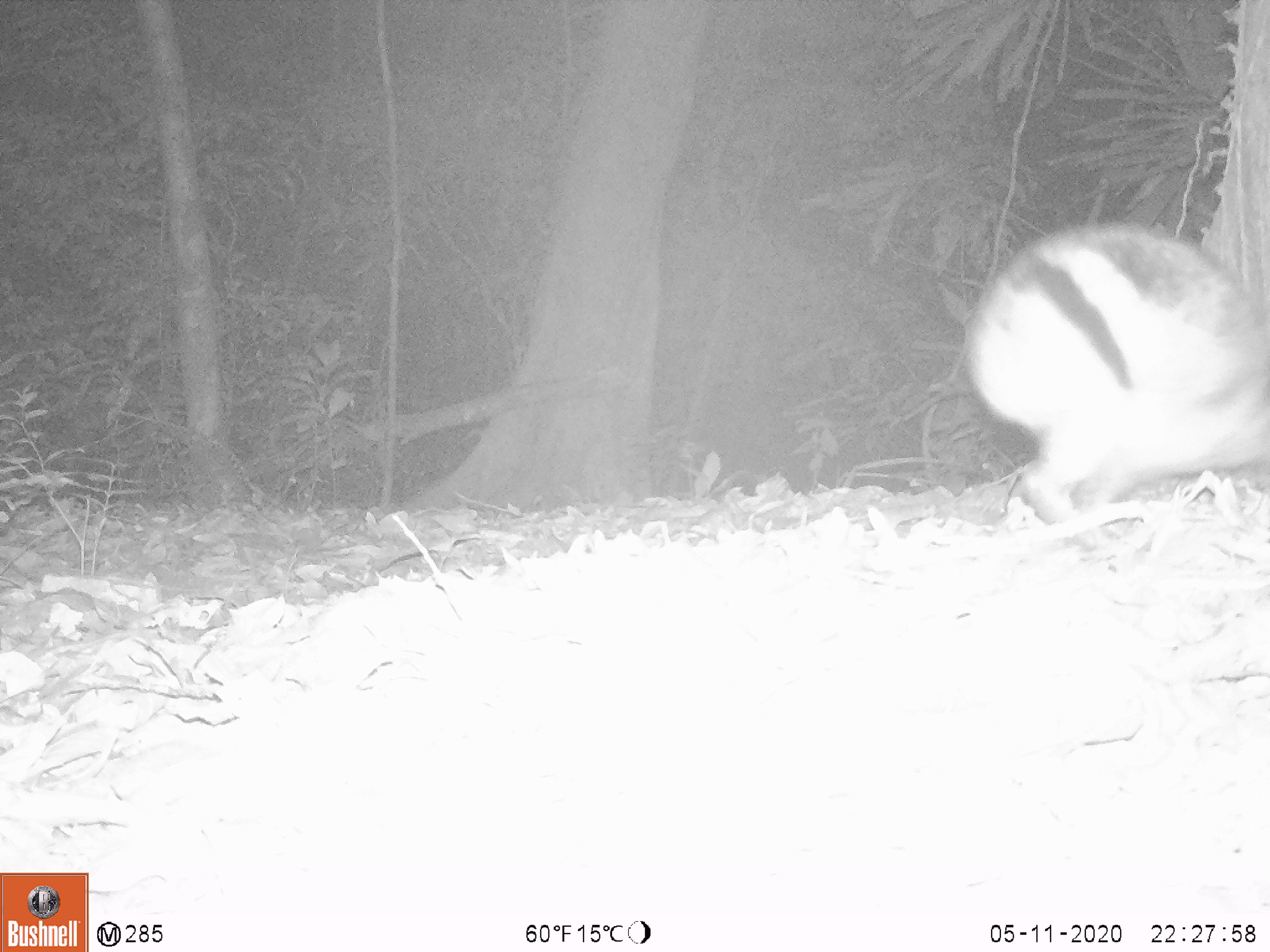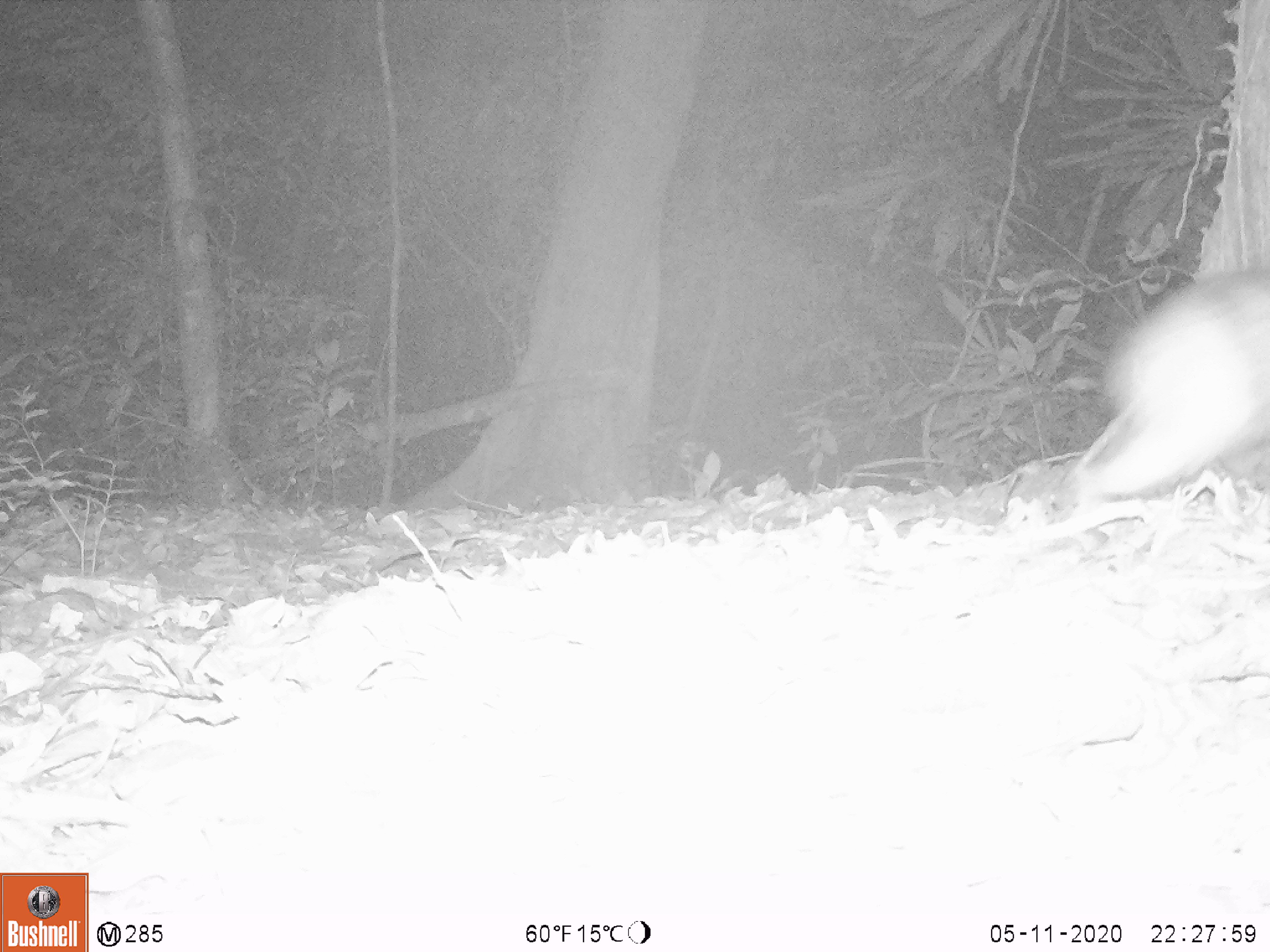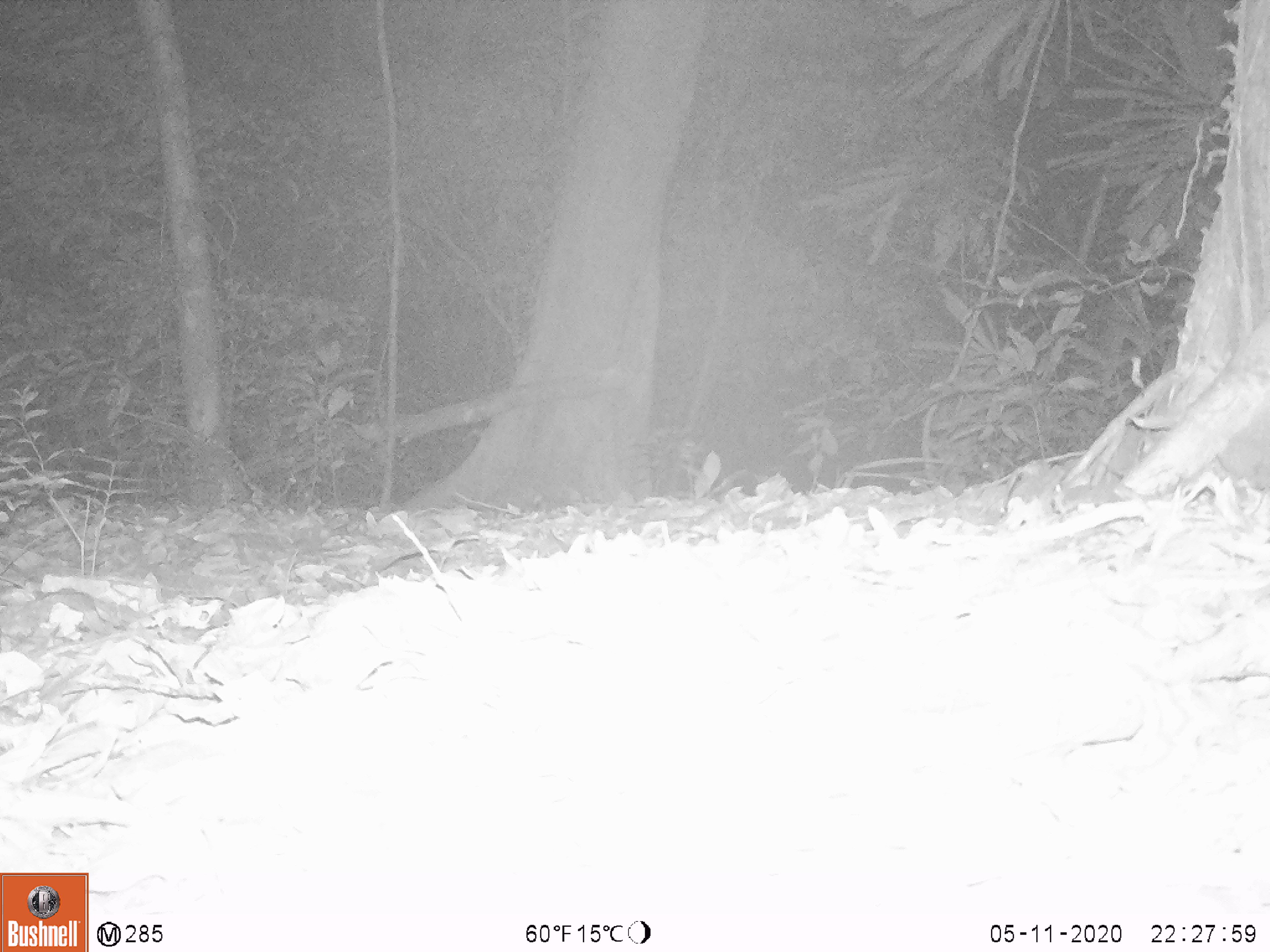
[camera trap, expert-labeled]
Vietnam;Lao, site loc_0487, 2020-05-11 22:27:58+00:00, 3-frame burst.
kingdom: Animalia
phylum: Chordata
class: Mammalia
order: Lagomorpha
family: Leporidae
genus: Nesolagus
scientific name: Nesolagus timminsi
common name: annamite striped rabbit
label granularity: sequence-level